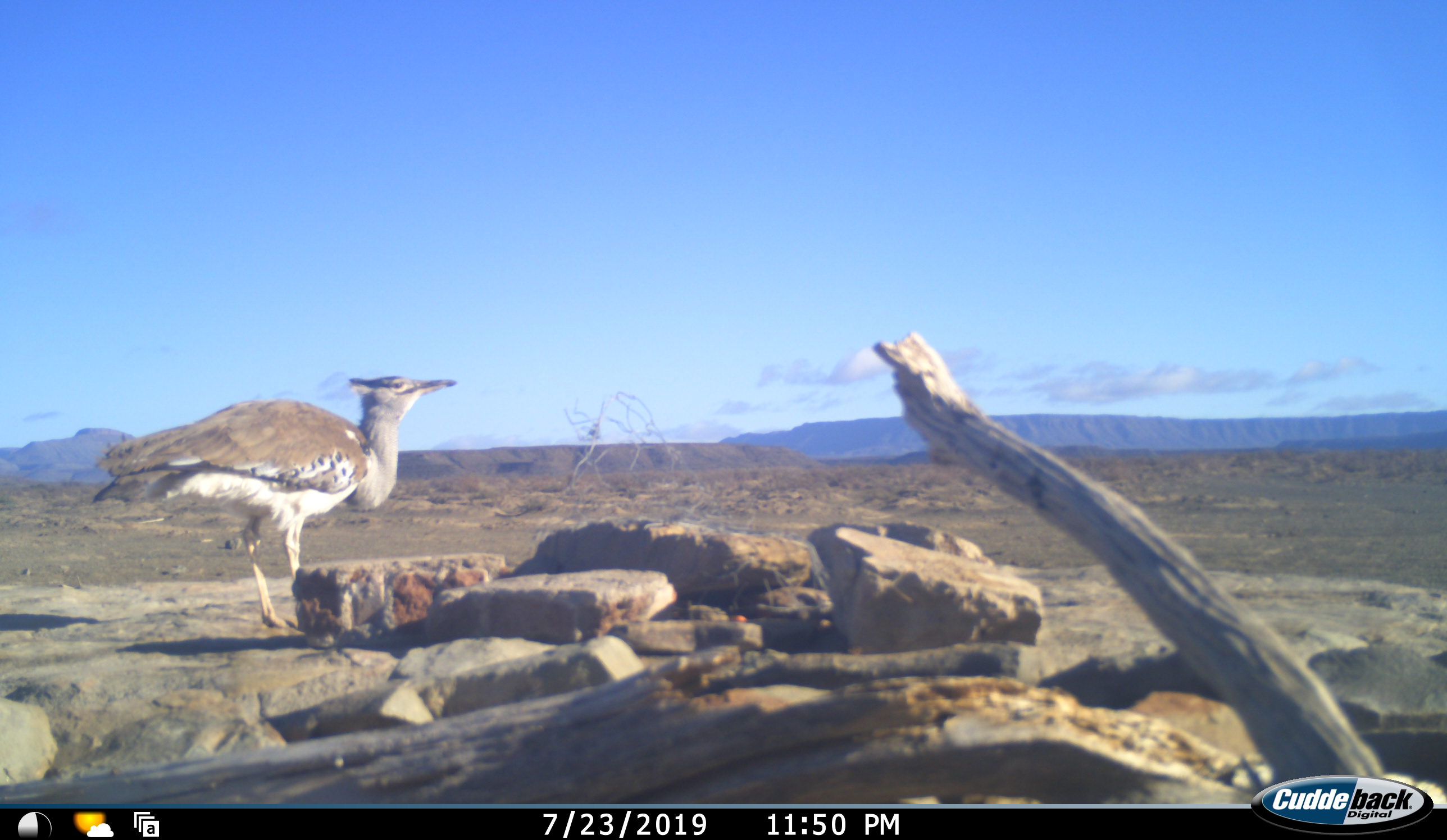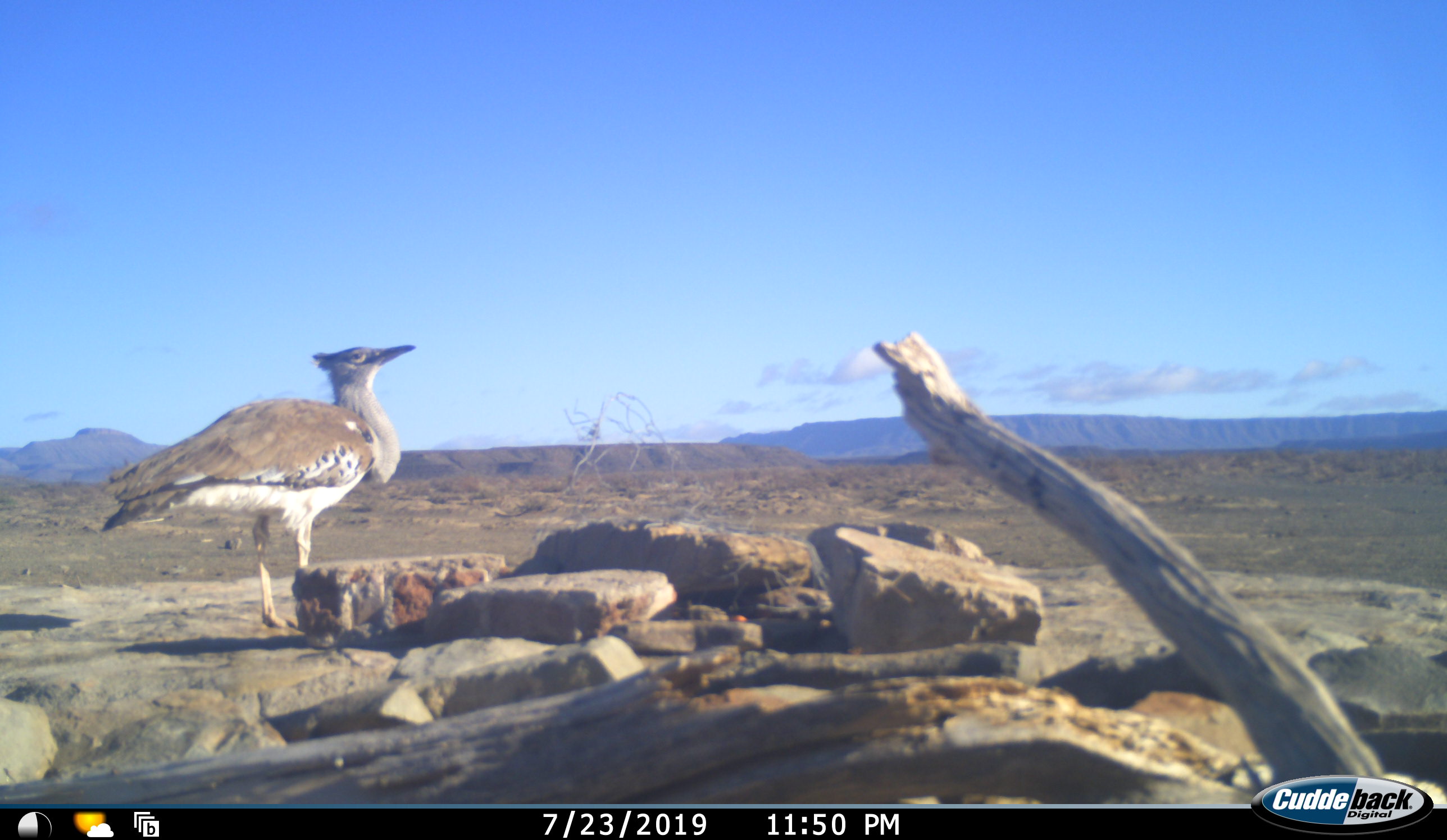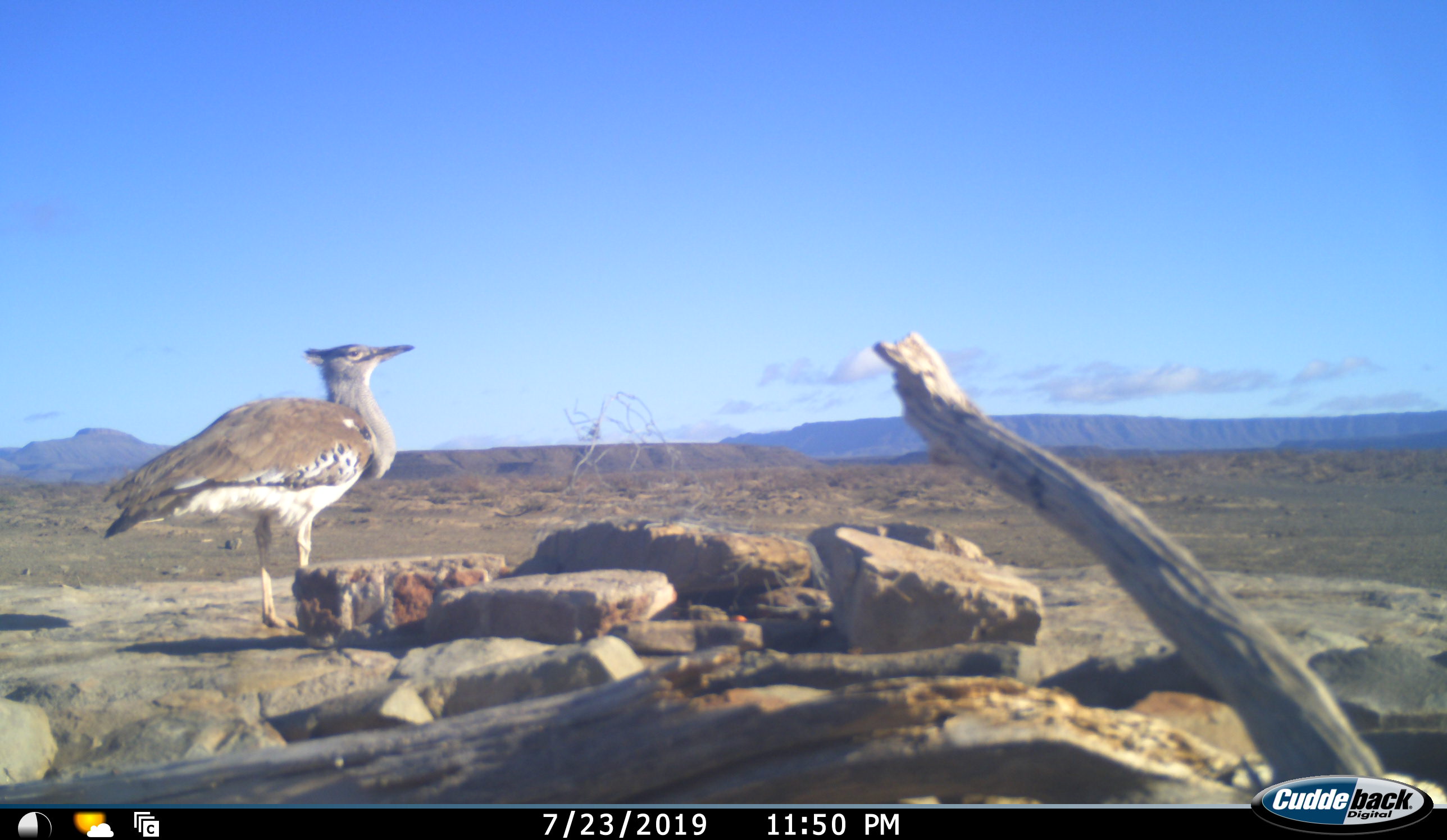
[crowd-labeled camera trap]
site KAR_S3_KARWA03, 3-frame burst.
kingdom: Animalia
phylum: Chordata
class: Aves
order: Otidiformes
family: Otididae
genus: Ardeotis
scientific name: Ardeotis kori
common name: kori bustard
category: bustardkori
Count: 1.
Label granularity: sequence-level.